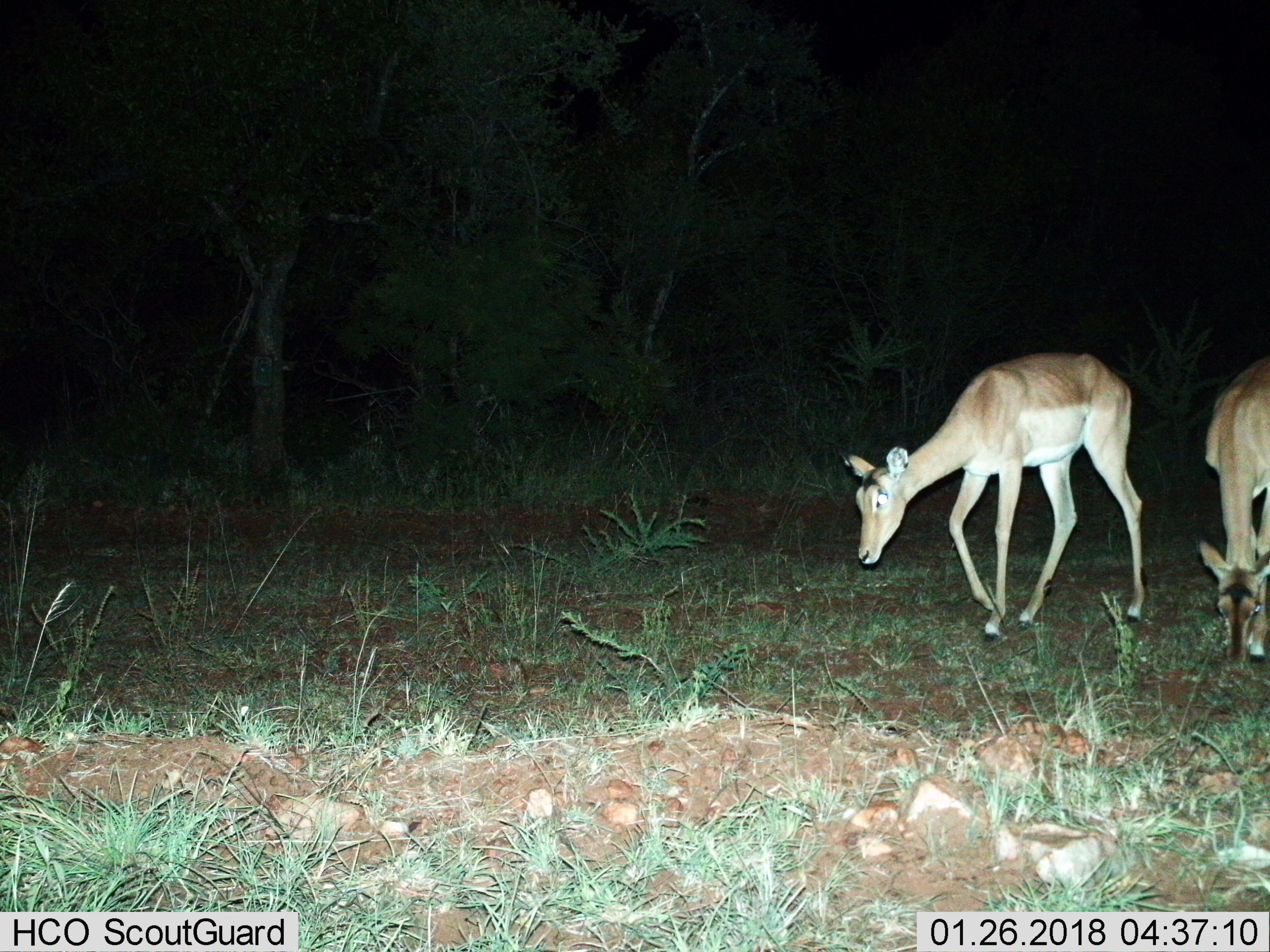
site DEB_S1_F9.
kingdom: Animalia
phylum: Chordata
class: Mammalia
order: Artiodactyla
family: Bovidae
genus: Aepyceros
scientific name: Aepyceros melampus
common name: impala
Impala (Aepyceros melampus), count 2. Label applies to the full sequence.